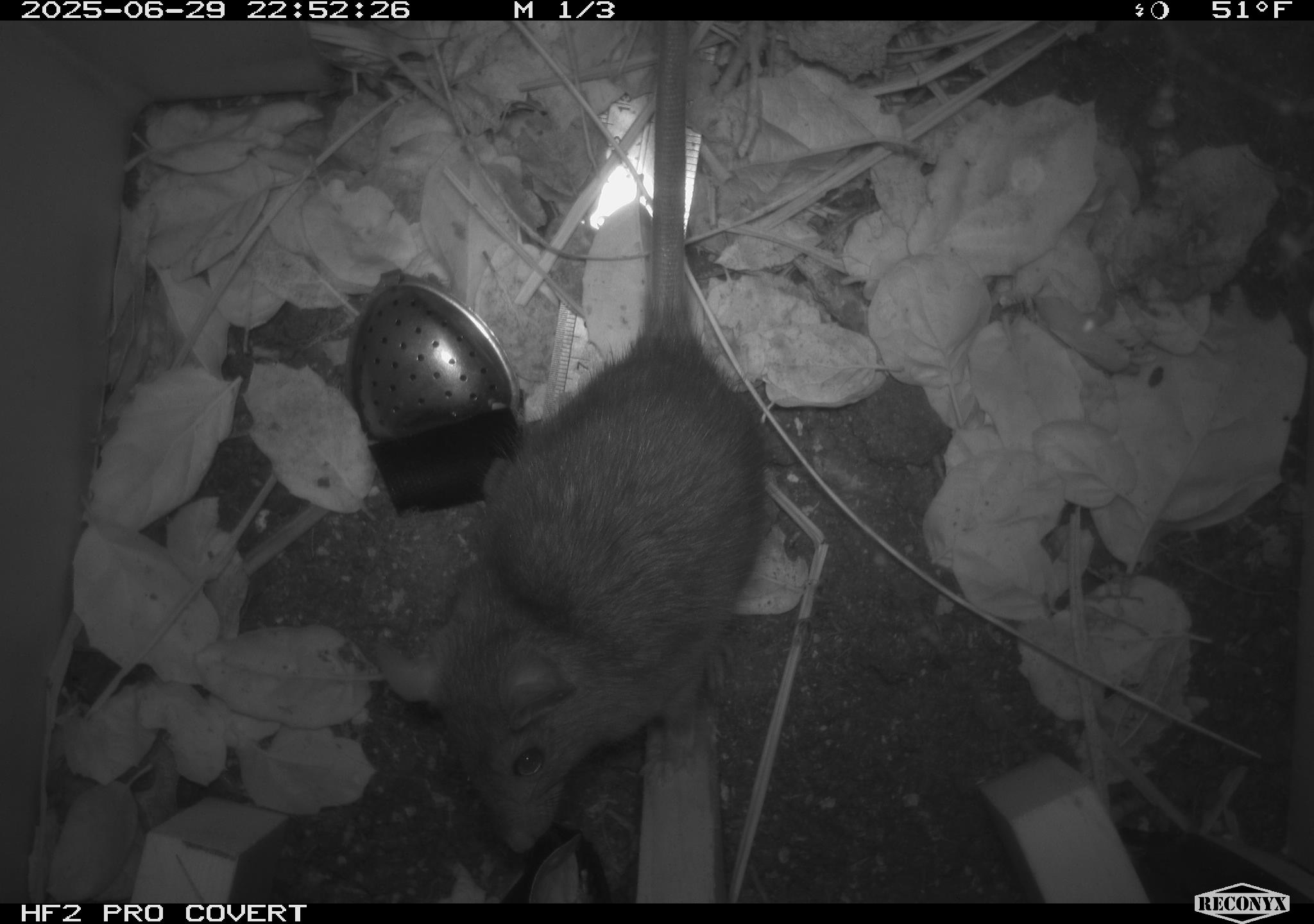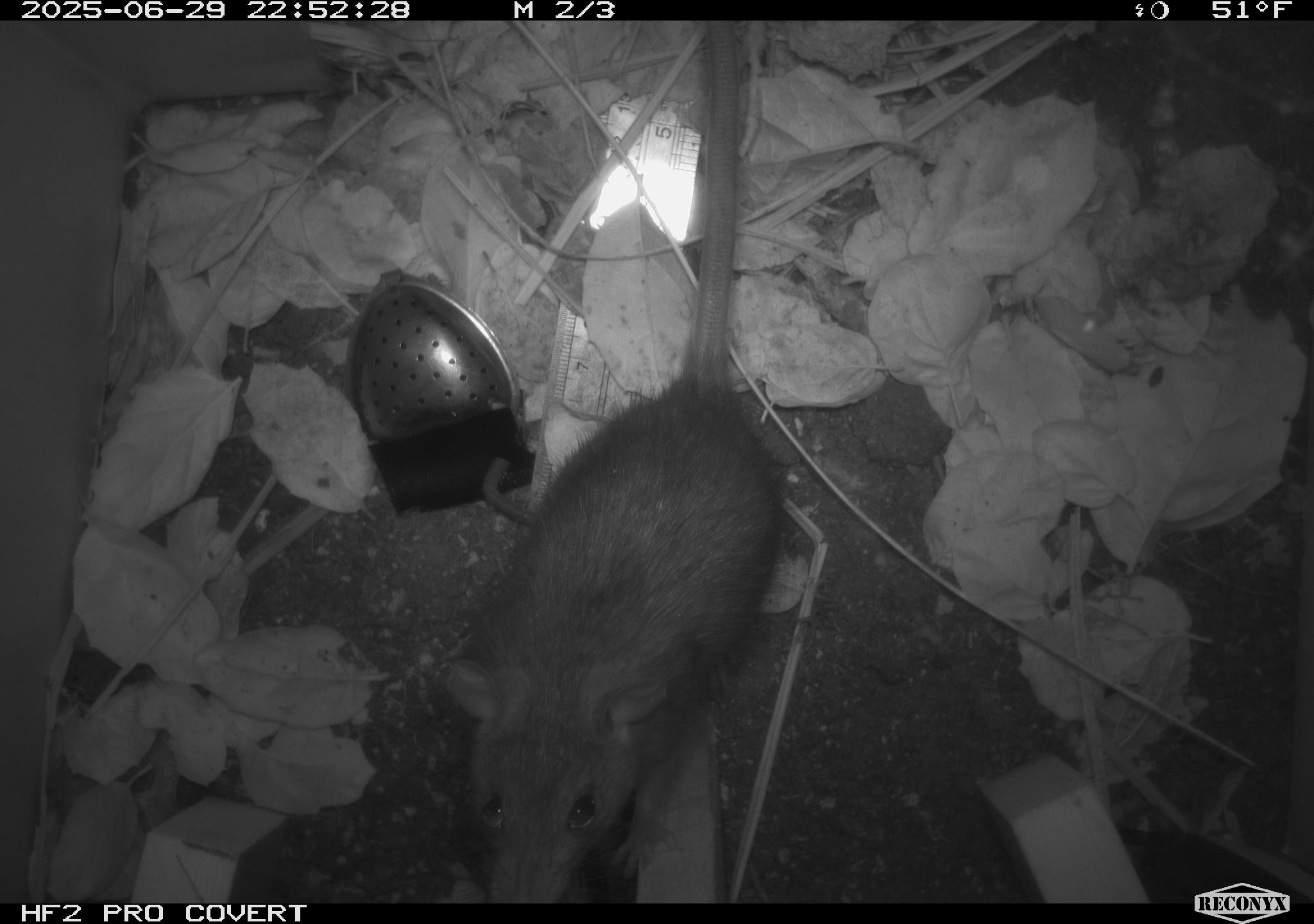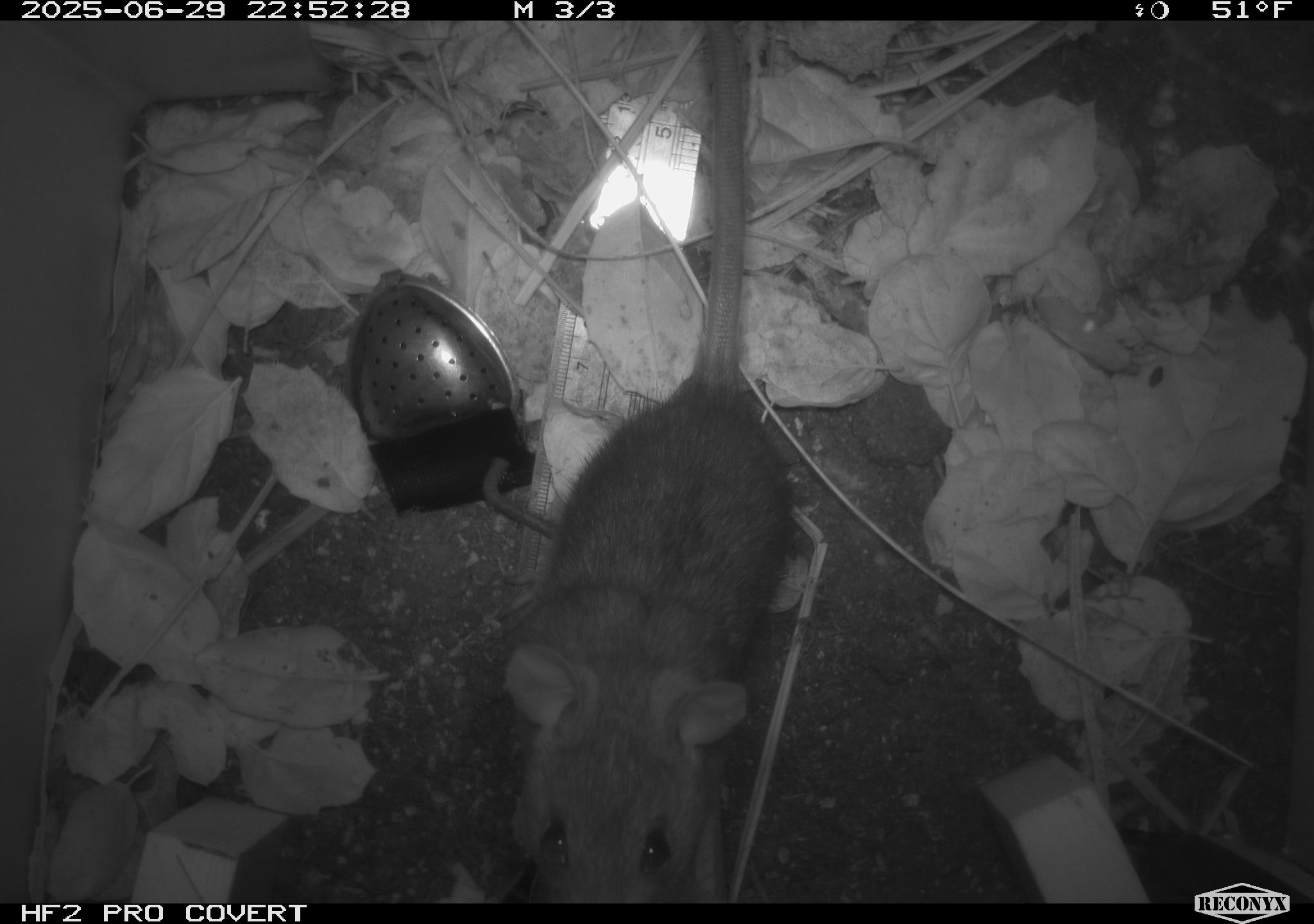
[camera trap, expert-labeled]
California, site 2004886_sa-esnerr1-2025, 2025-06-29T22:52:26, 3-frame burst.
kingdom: Animalia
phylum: Chordata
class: Mammalia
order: Rodentia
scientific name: Rodentia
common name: rodent